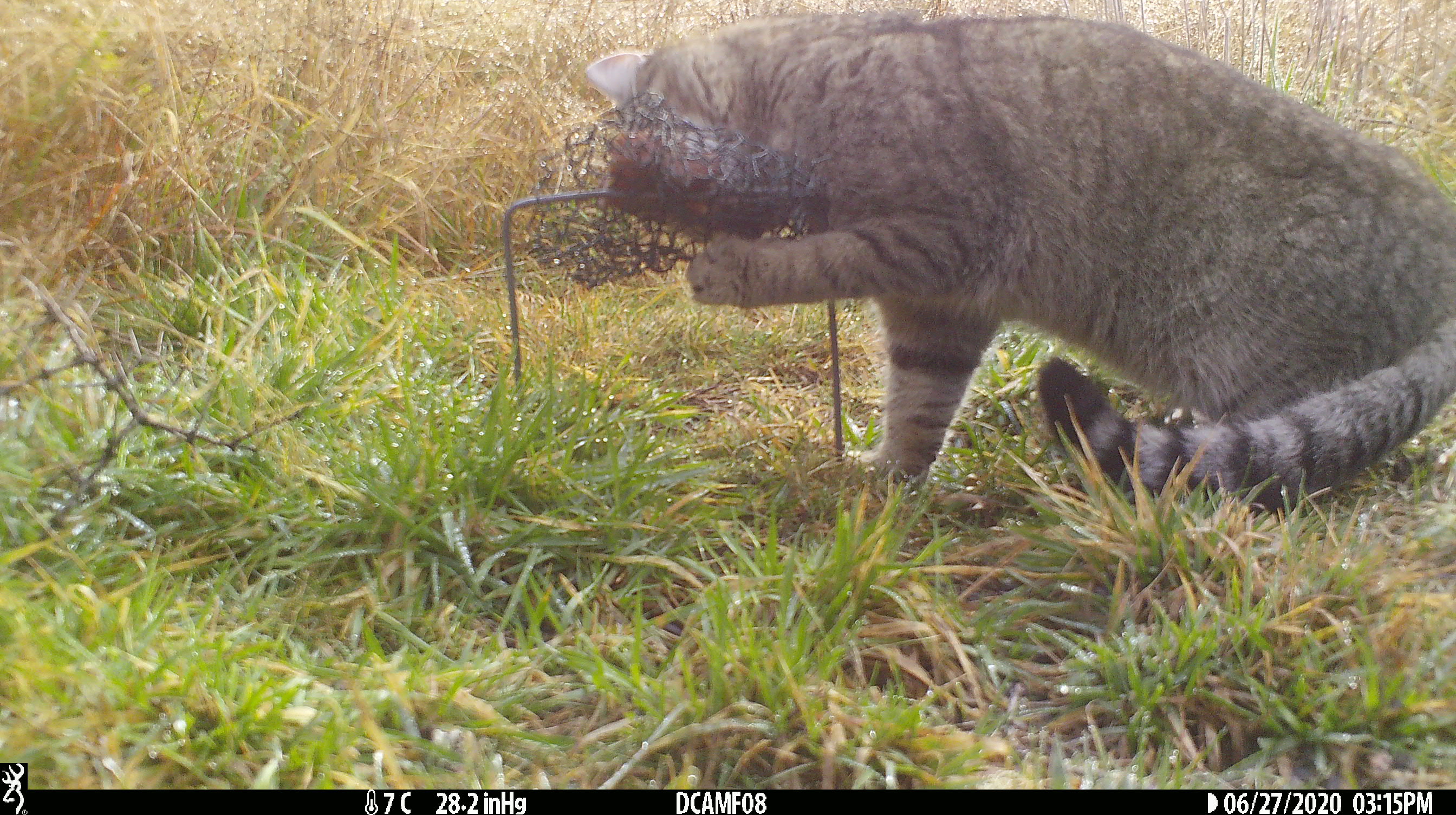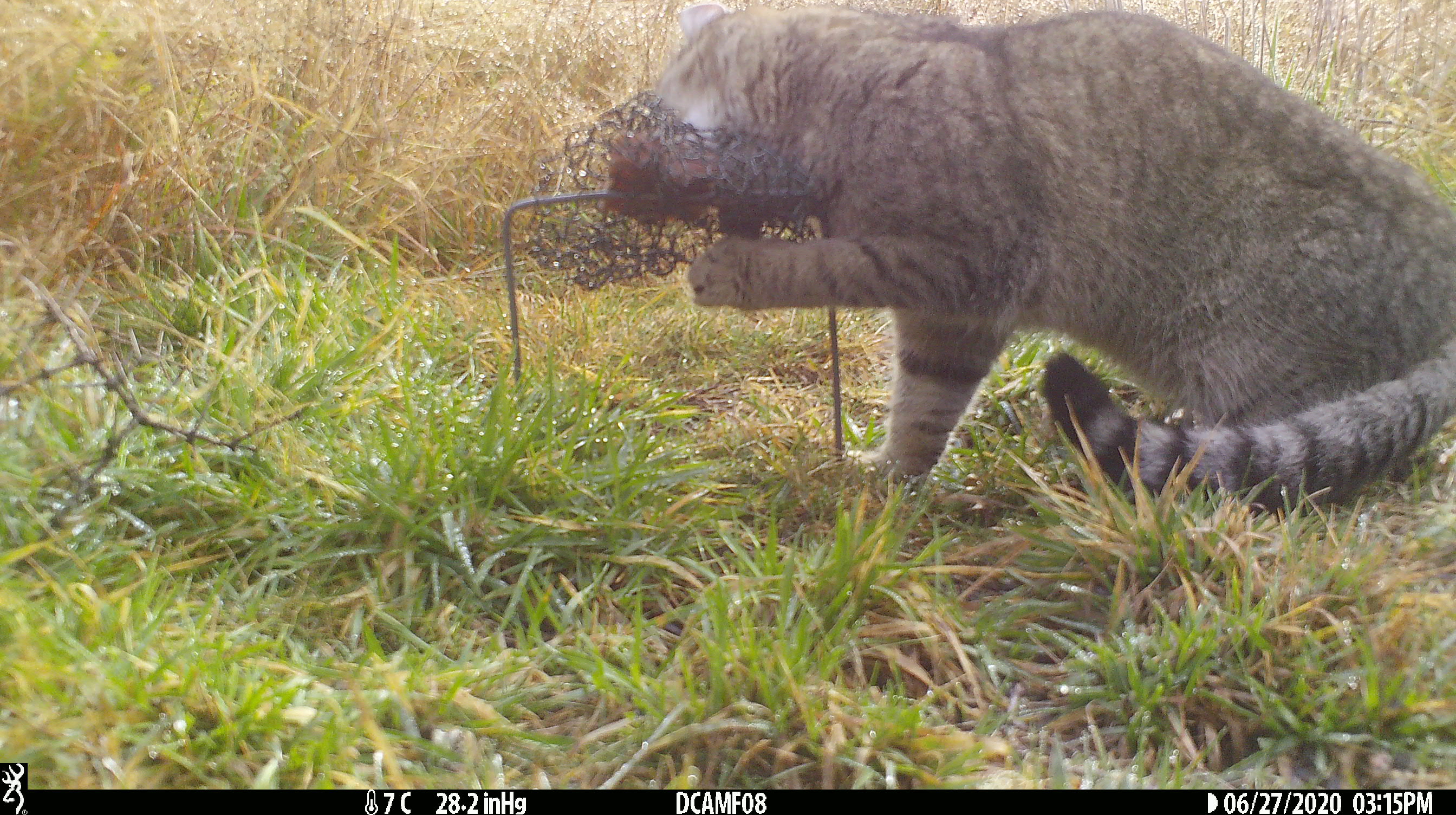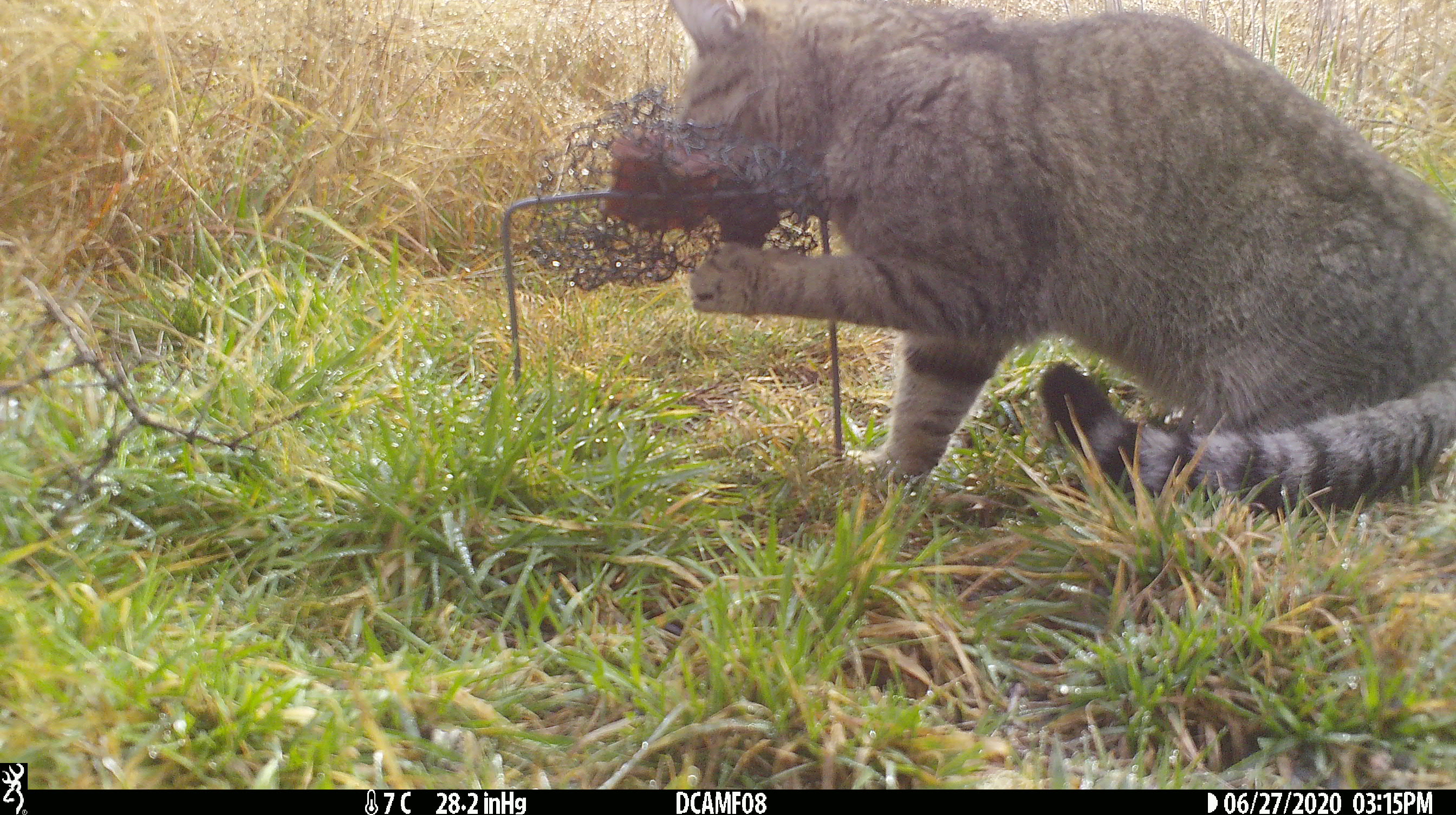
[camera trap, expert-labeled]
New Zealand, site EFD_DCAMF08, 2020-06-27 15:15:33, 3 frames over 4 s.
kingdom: Animalia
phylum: Chordata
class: Mammalia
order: Carnivora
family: Felidae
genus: Felis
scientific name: Felis catus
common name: domestic cat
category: cat